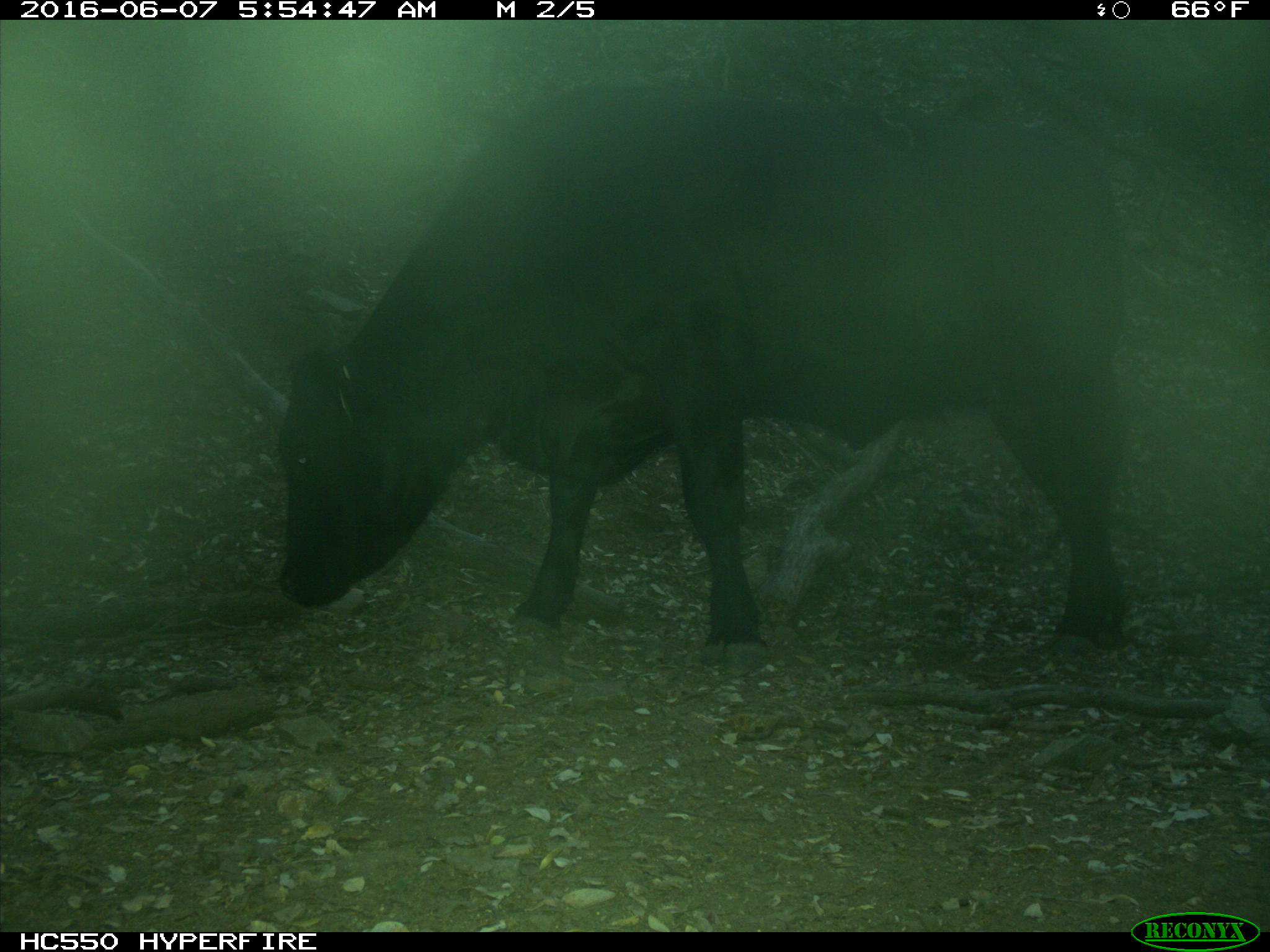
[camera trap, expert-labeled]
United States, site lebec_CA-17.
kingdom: Animalia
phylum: Chordata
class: Mammalia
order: Artiodactyla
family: Bovidae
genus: Bos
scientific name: Bos taurus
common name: domestic cow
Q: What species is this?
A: Bos taurus (domestic cow).